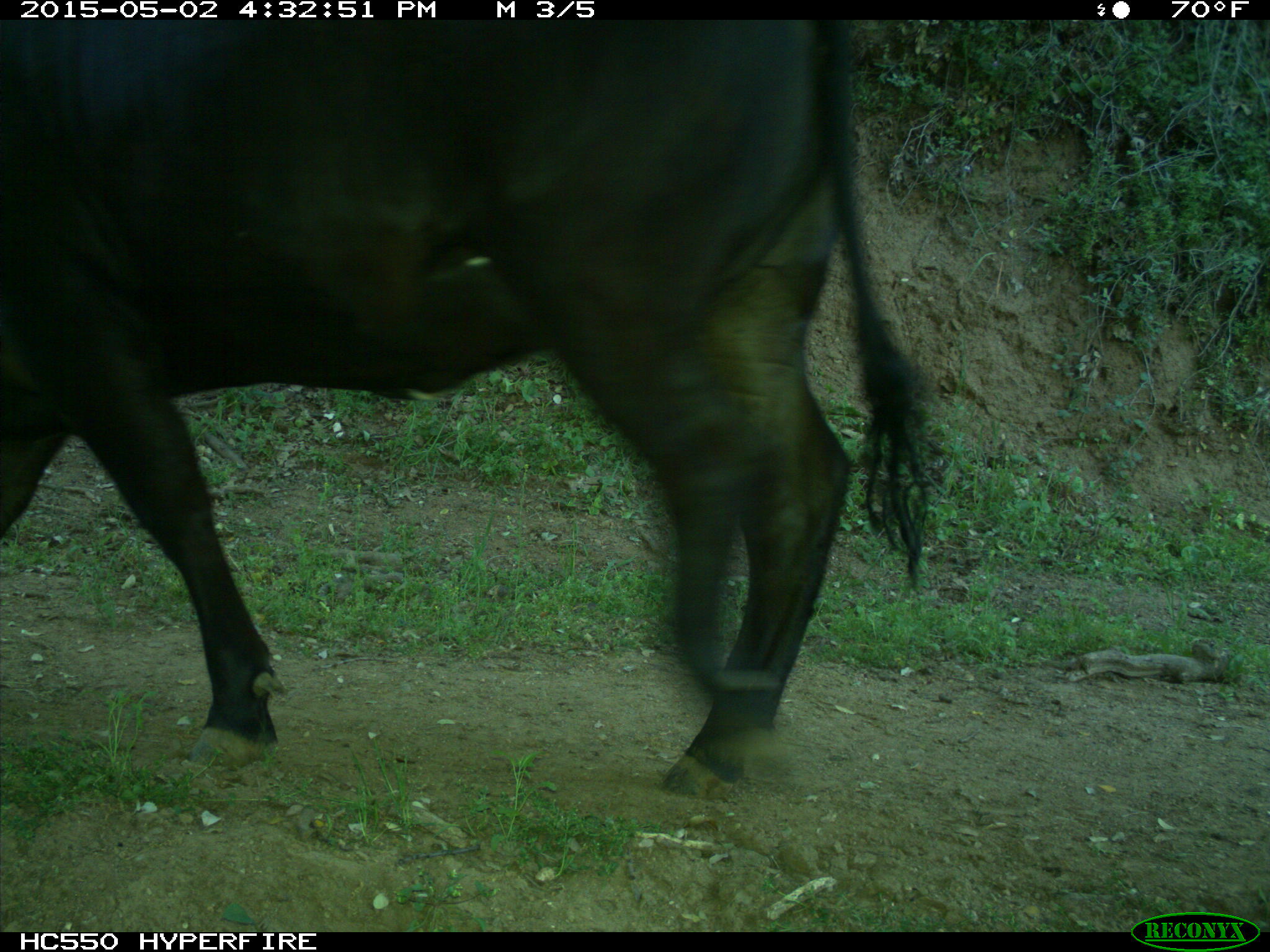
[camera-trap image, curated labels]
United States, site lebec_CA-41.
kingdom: Animalia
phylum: Chordata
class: Mammalia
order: Artiodactyla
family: Bovidae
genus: Bos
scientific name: Bos taurus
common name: domestic cow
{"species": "Bos taurus (domestic cow)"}